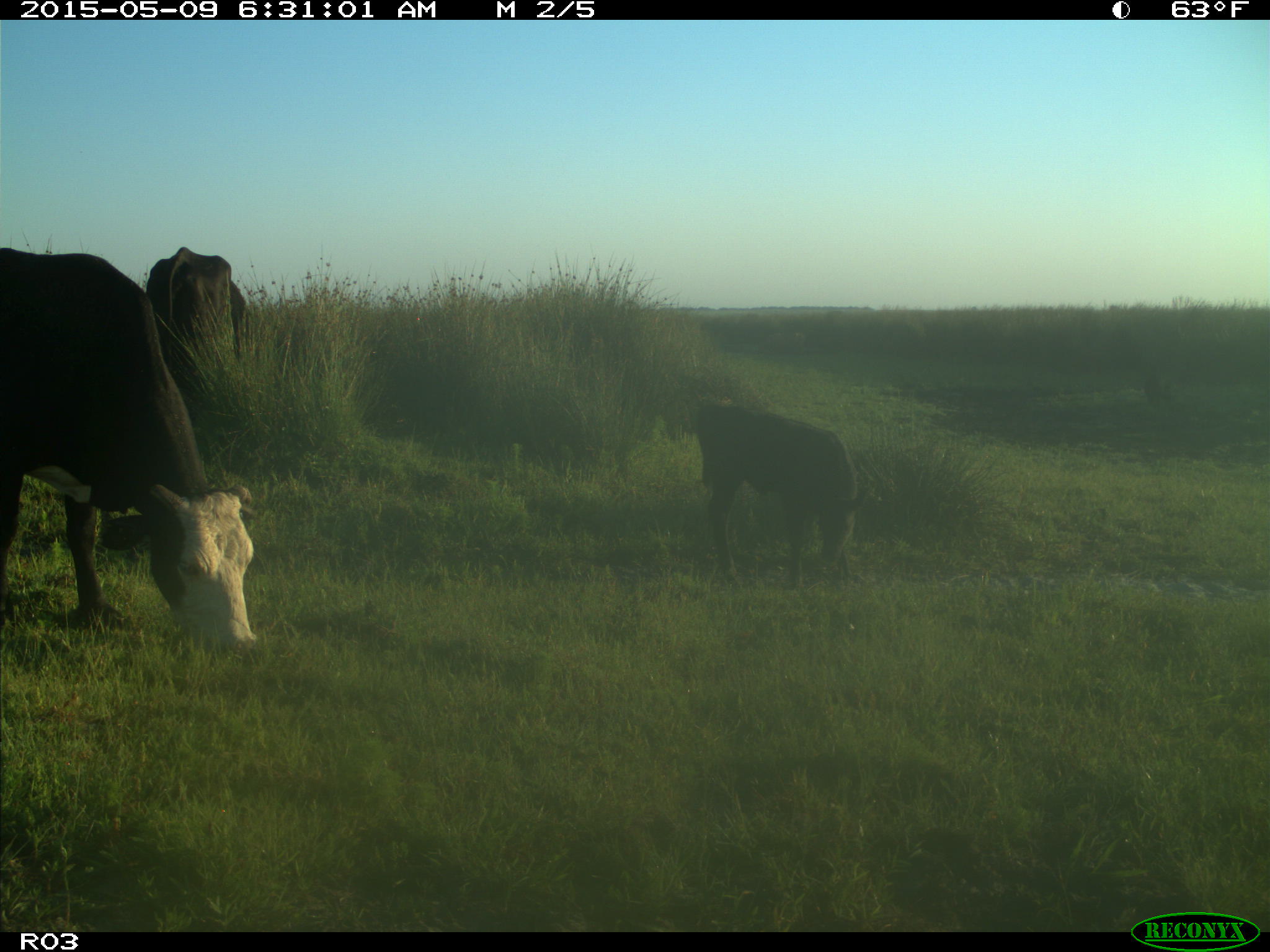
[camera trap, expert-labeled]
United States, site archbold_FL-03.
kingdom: Animalia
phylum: Chordata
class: Mammalia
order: Artiodactyla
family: Bovidae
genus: Bos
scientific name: Bos taurus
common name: domestic cow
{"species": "Bos taurus (domestic cow)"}